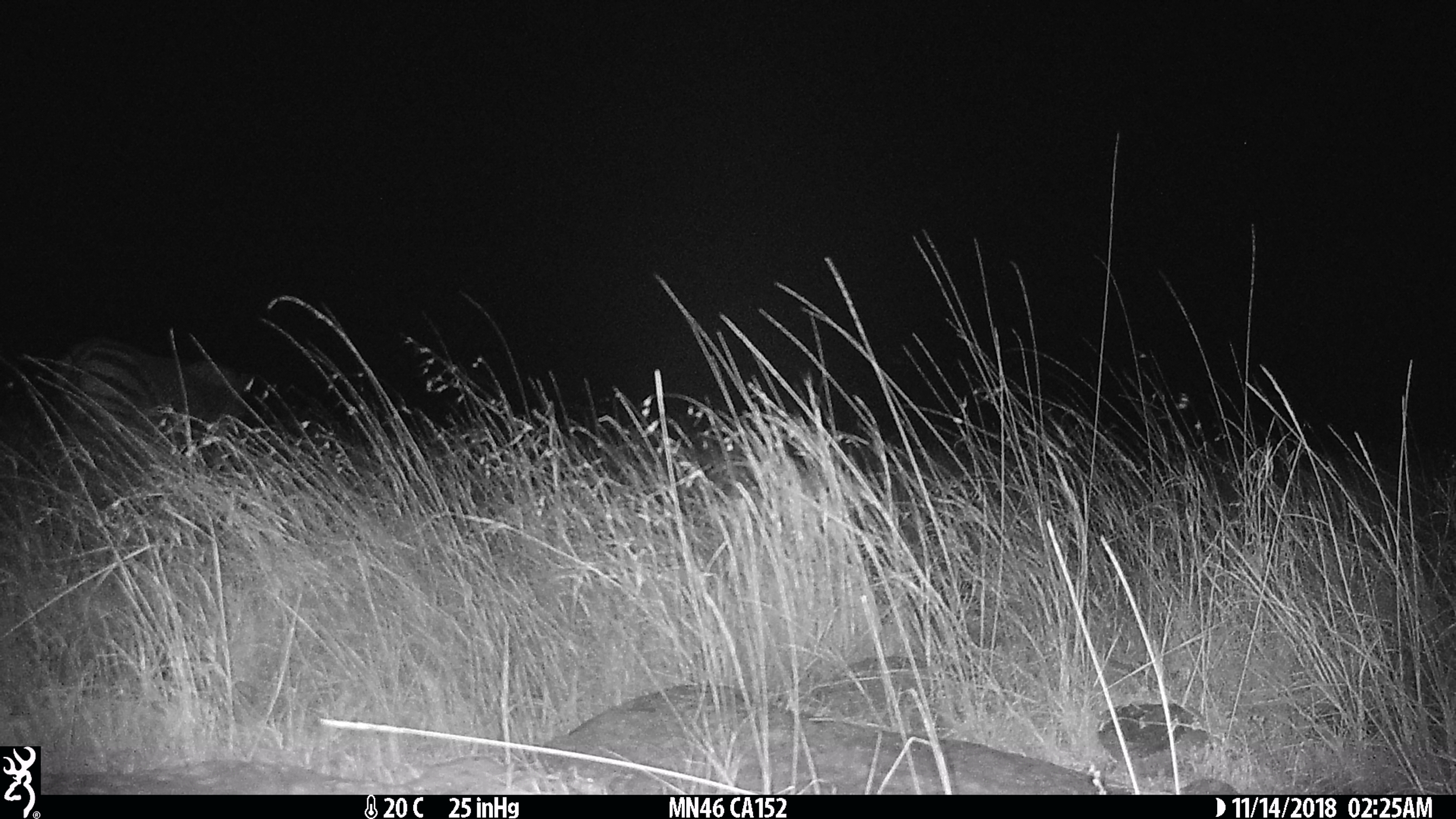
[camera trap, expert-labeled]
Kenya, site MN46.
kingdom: Animalia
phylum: Chordata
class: Mammalia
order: Perissodactyla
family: Equidae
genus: Equus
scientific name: Equus quagga burchellii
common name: burchell's zebra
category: zebra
Zebra (burchell's zebra) (Equus quagga burchellii).